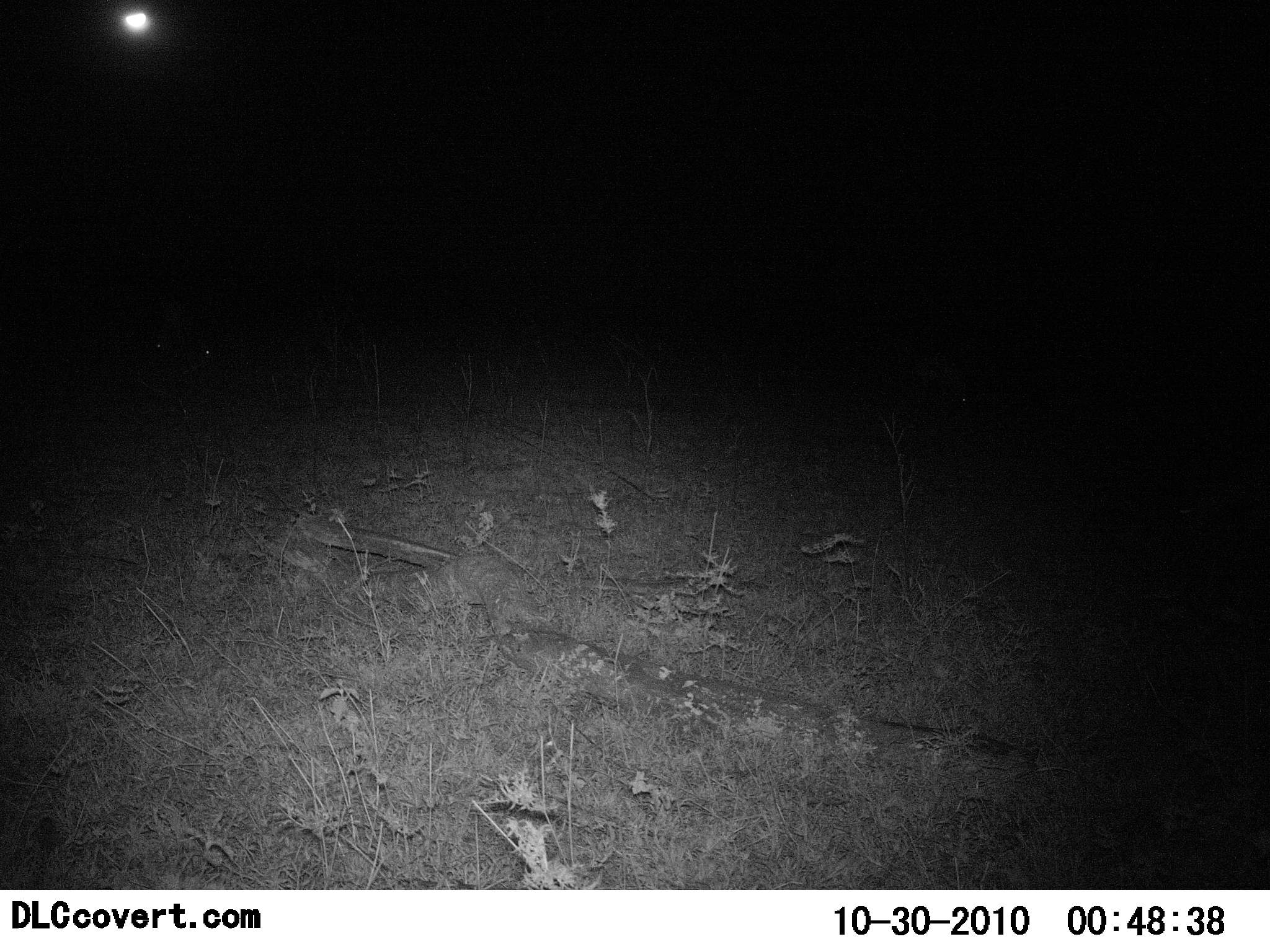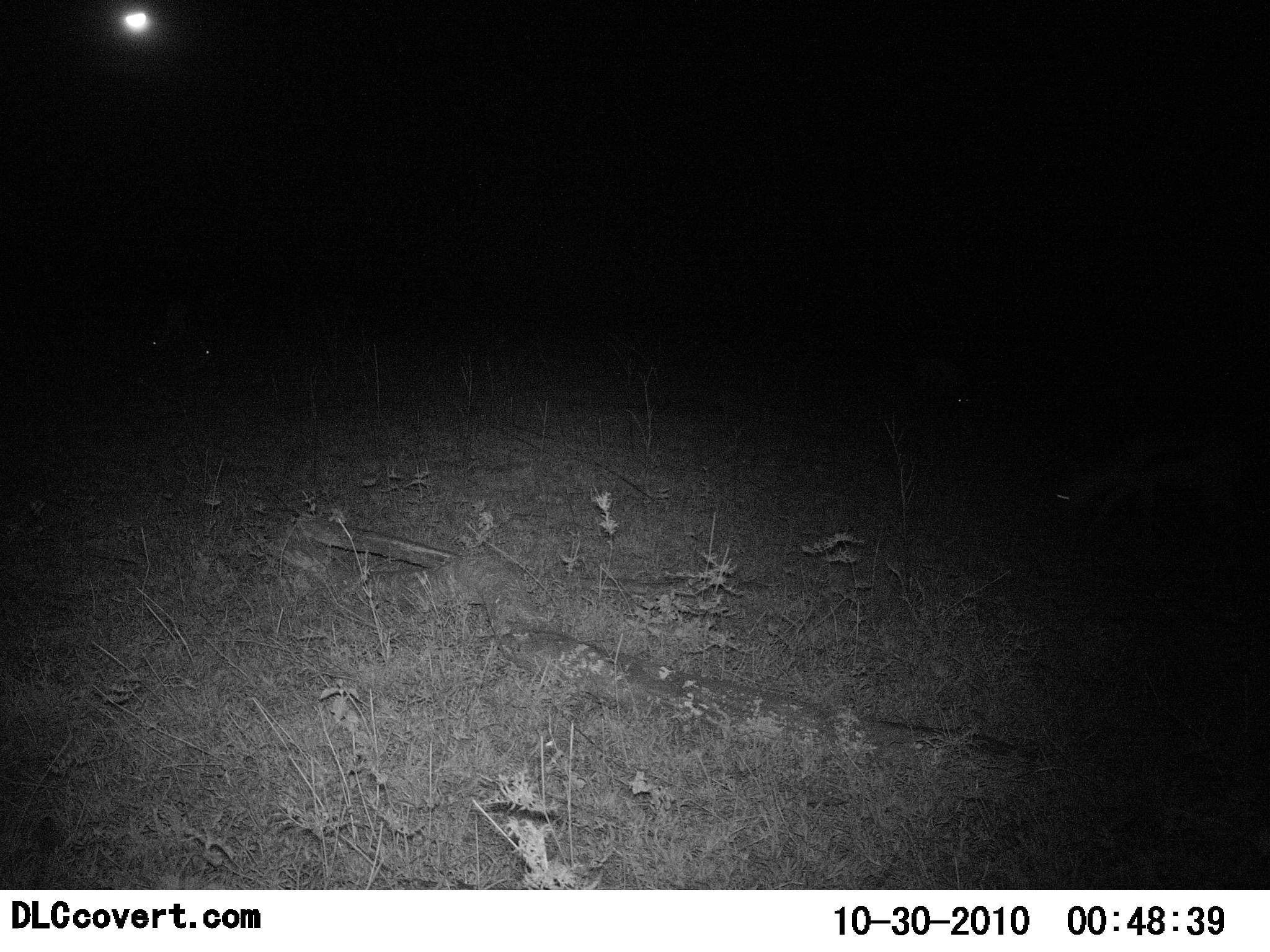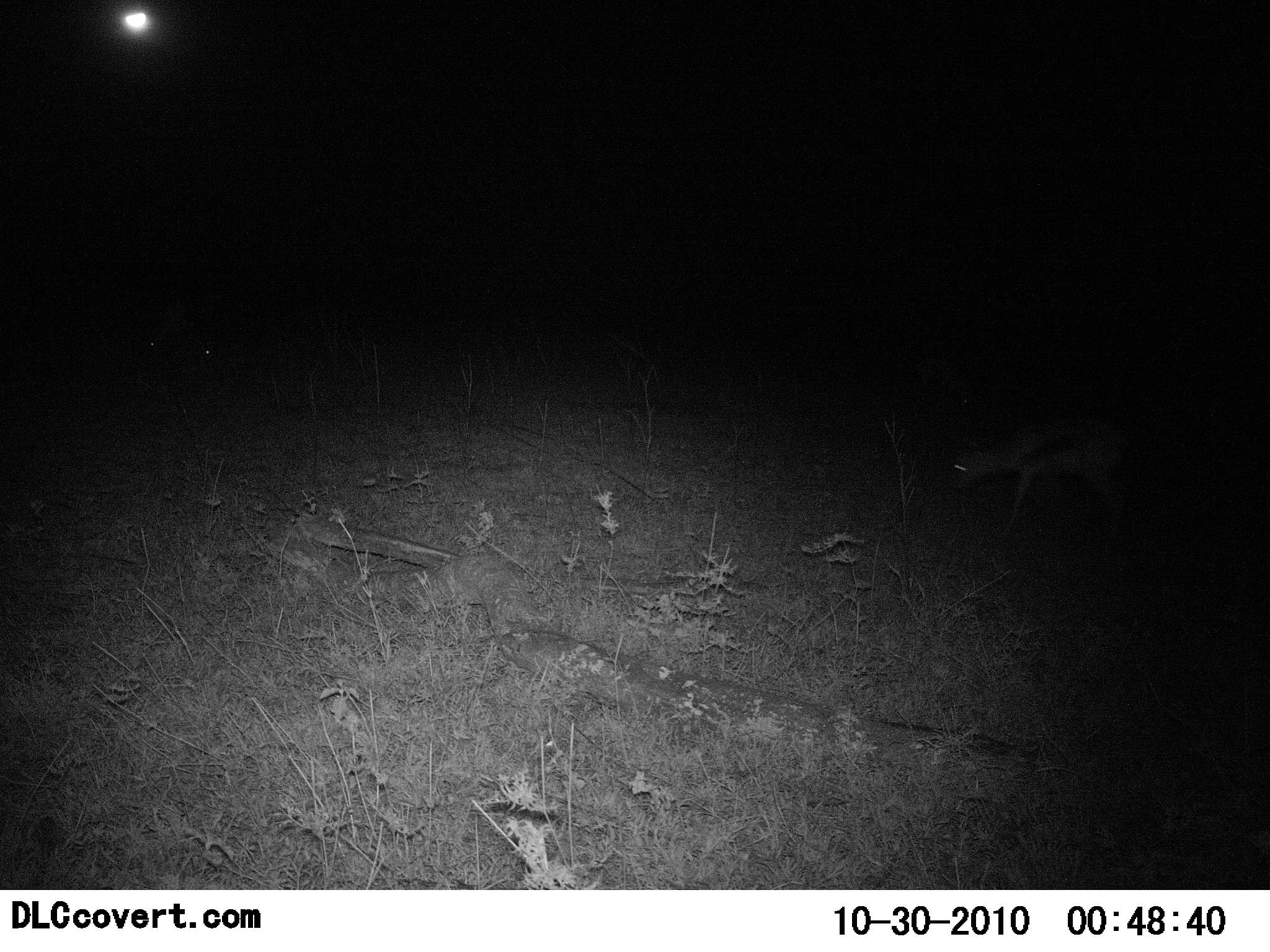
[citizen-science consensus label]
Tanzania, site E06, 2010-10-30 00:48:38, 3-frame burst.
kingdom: Animalia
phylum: Chordata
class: Mammalia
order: Artiodactyla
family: Bovidae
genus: Eudorcas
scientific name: Eudorcas thomsonii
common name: thomson's gazelle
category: gazellethomsons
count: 1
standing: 0%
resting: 12%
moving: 62%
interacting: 0%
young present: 0%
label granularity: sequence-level